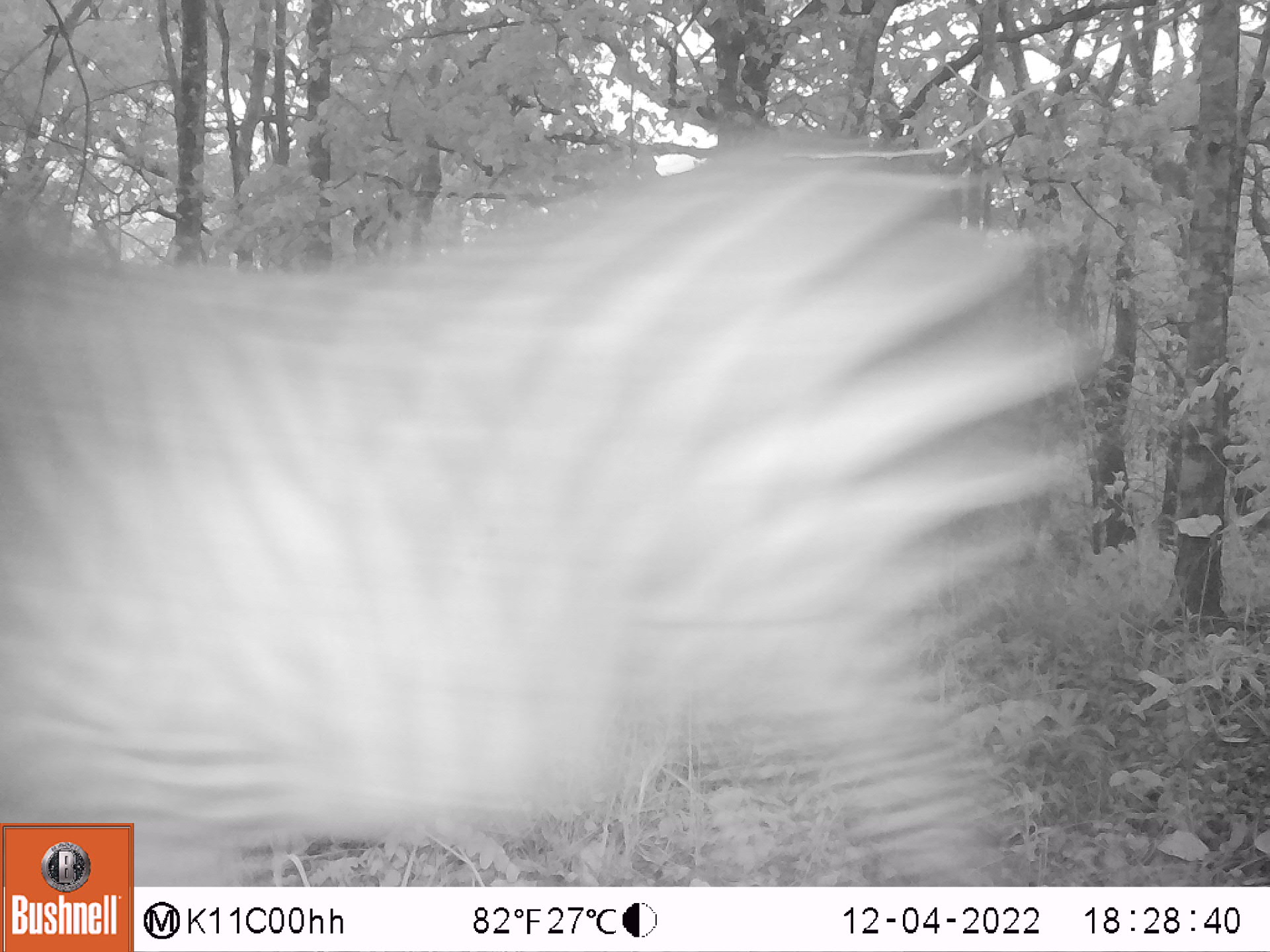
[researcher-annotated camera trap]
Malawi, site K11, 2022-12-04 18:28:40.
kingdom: Animalia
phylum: Chordata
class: Mammalia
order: Perissodactyla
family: Equidae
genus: Equus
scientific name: Equus quagga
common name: plains zebra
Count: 1.